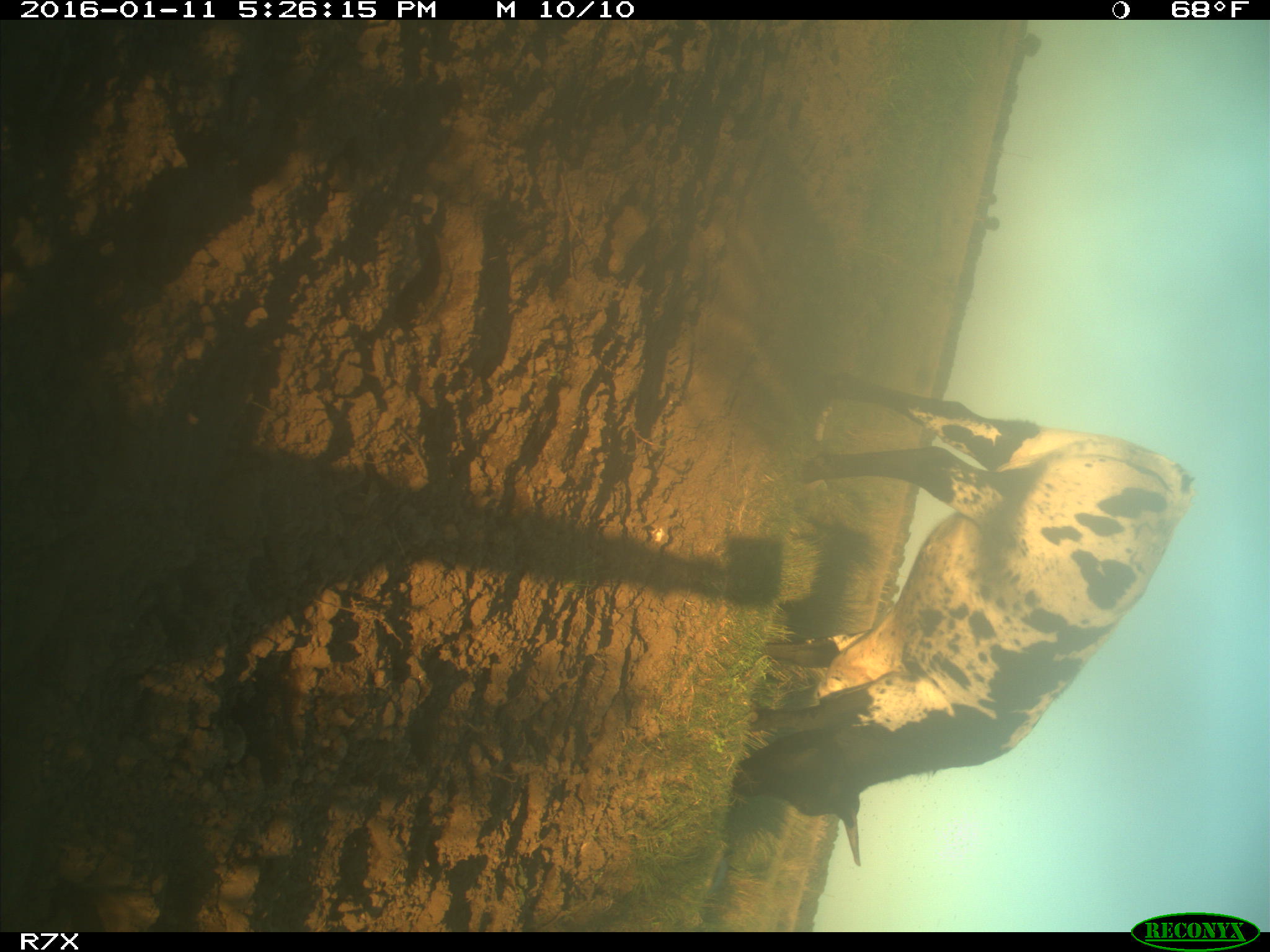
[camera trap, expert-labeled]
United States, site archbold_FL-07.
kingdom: Animalia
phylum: Chordata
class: Mammalia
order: Artiodactyla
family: Bovidae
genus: Bos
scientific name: Bos taurus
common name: domestic cow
Bos taurus (domestic cow).